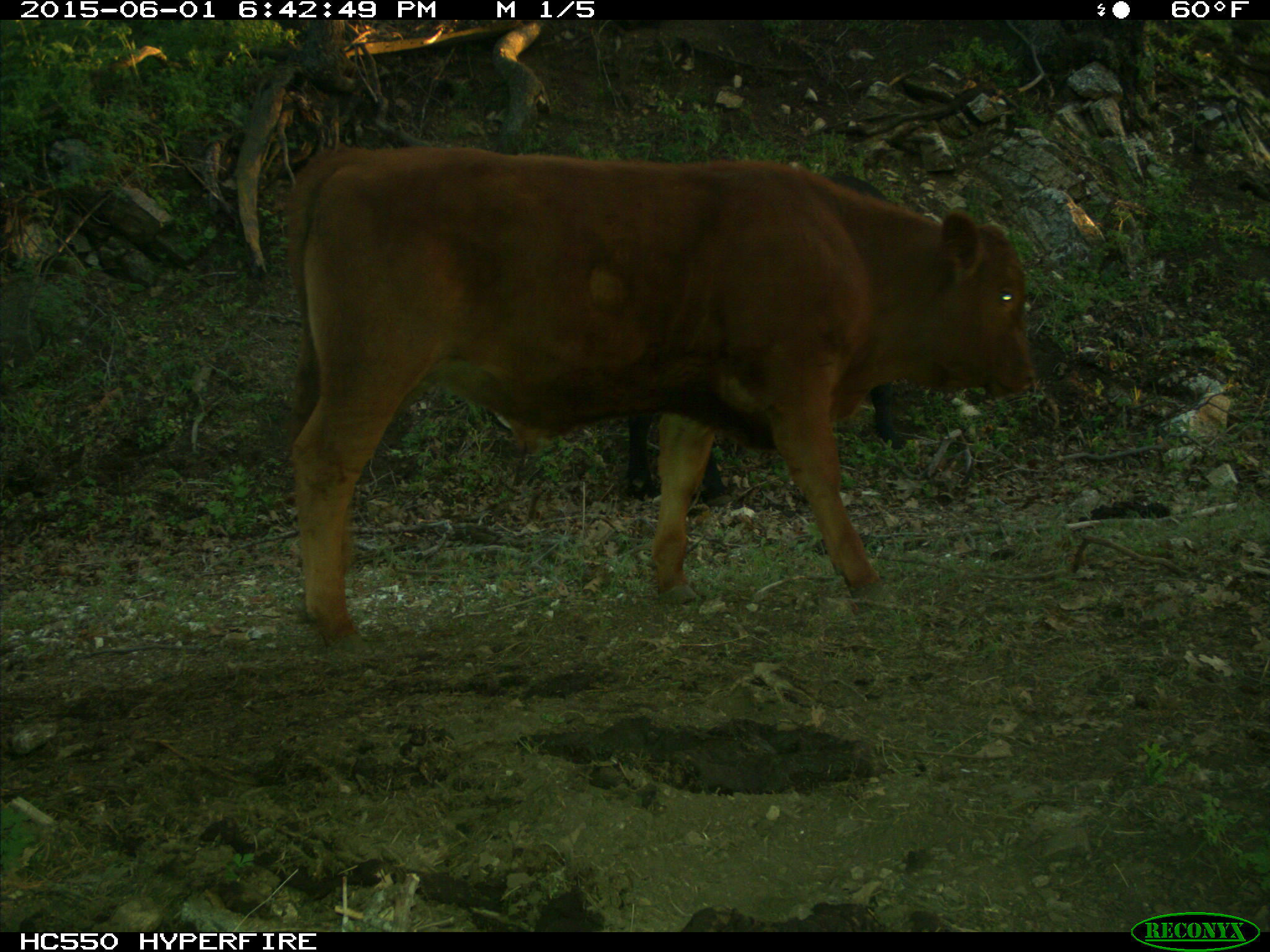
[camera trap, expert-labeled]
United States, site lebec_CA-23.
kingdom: Animalia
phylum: Chordata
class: Mammalia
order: Artiodactyla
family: Bovidae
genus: Bos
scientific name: Bos taurus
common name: domestic cow